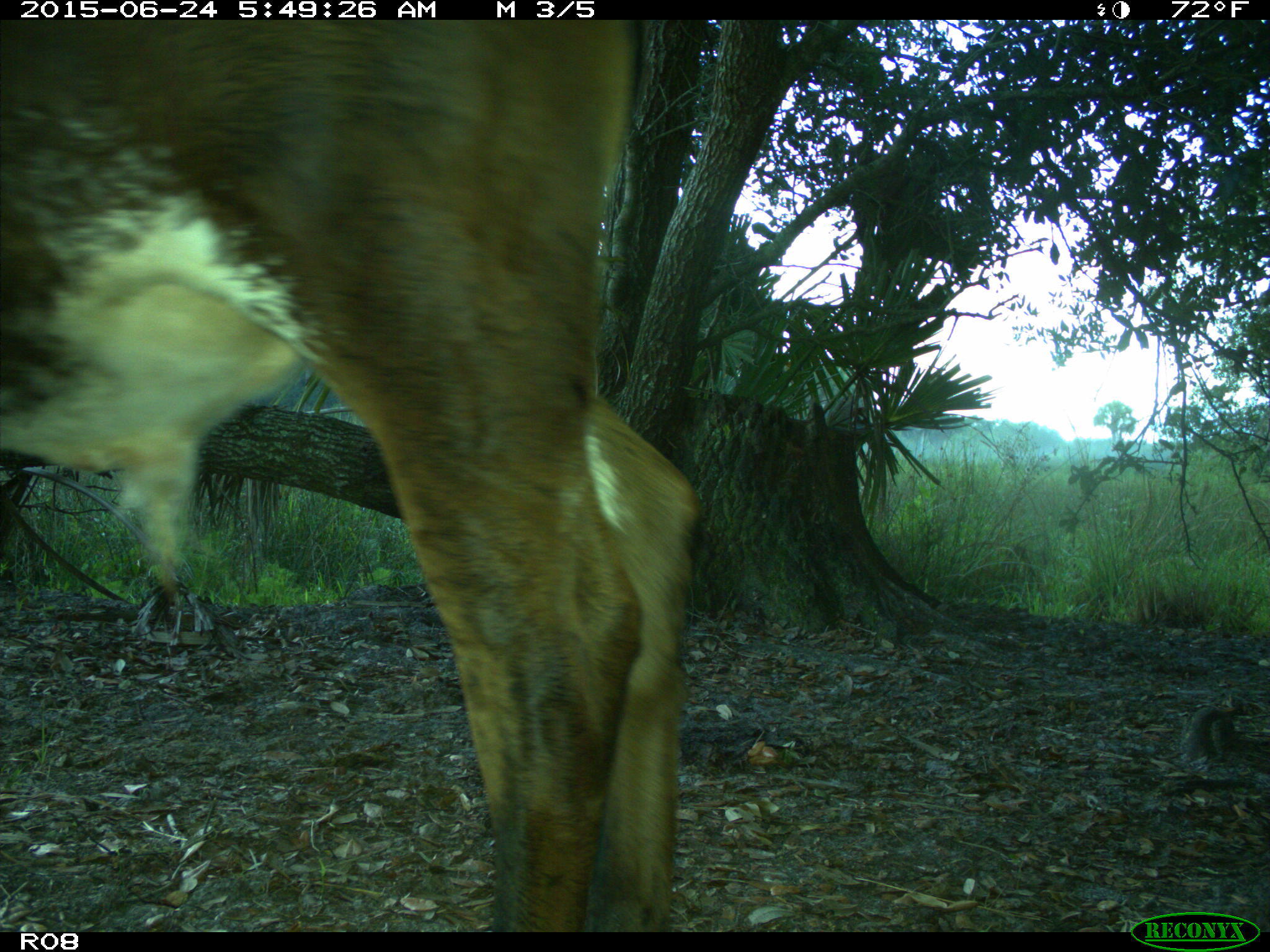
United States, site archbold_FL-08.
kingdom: Animalia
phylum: Chordata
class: Mammalia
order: Artiodactyla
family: Bovidae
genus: Bos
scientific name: Bos taurus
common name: domestic cow